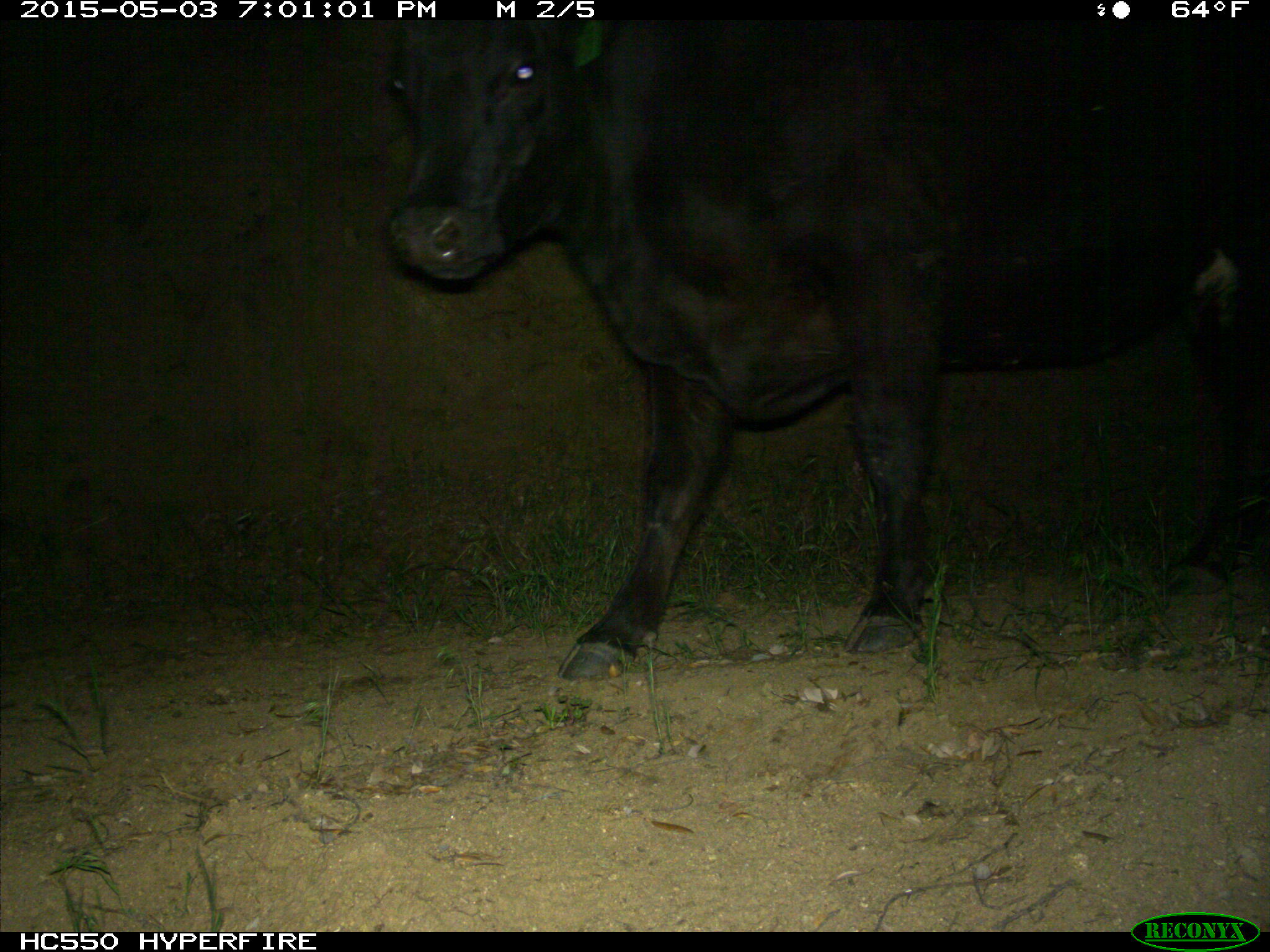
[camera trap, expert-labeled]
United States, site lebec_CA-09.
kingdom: Animalia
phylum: Chordata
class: Mammalia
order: Artiodactyla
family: Bovidae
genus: Bos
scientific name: Bos taurus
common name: domestic cow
Bos taurus (domestic cow).